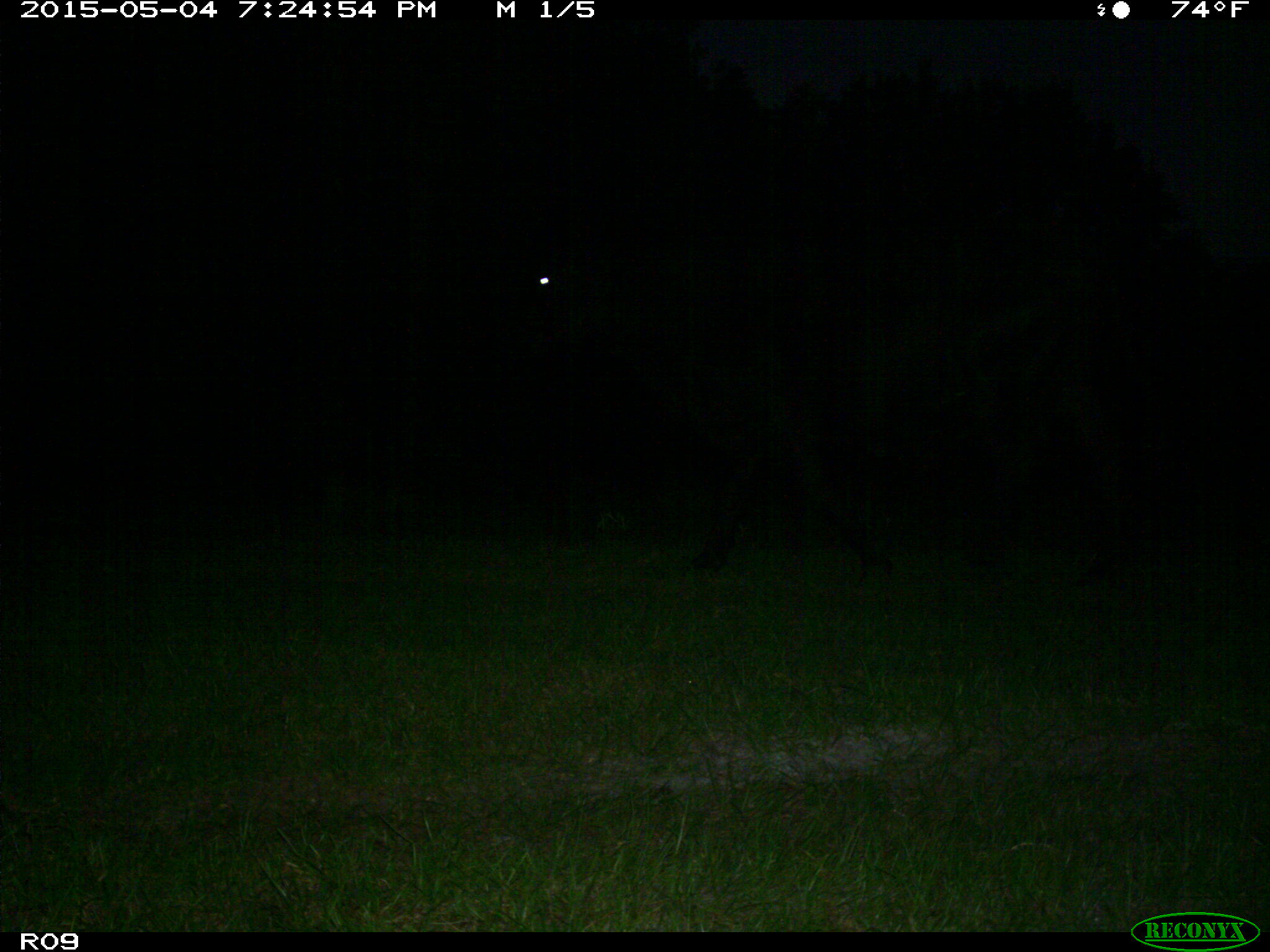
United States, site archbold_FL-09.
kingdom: Animalia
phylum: Chordata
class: Mammalia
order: Artiodactyla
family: Bovidae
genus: Bos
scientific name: Bos taurus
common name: domestic cow